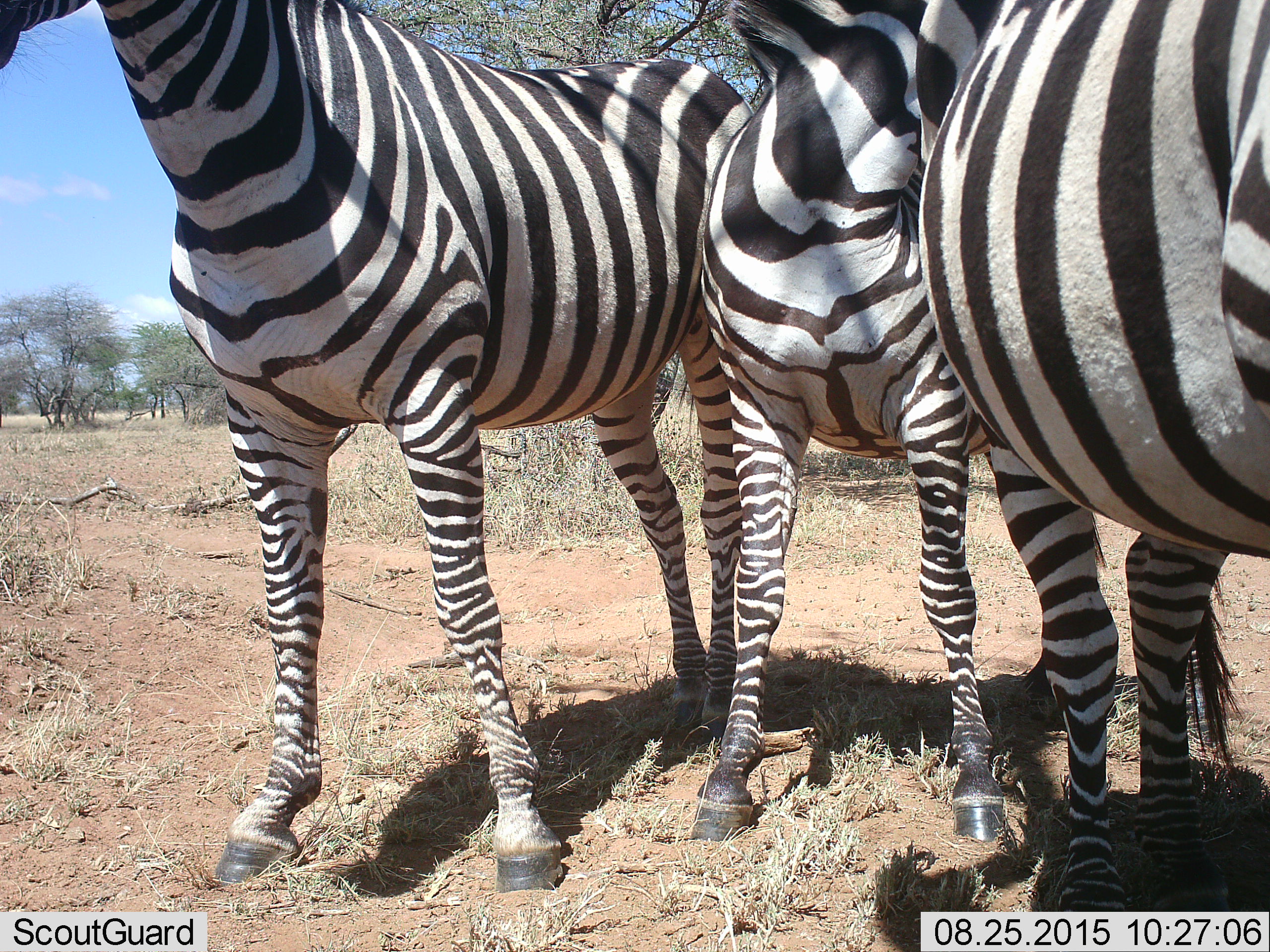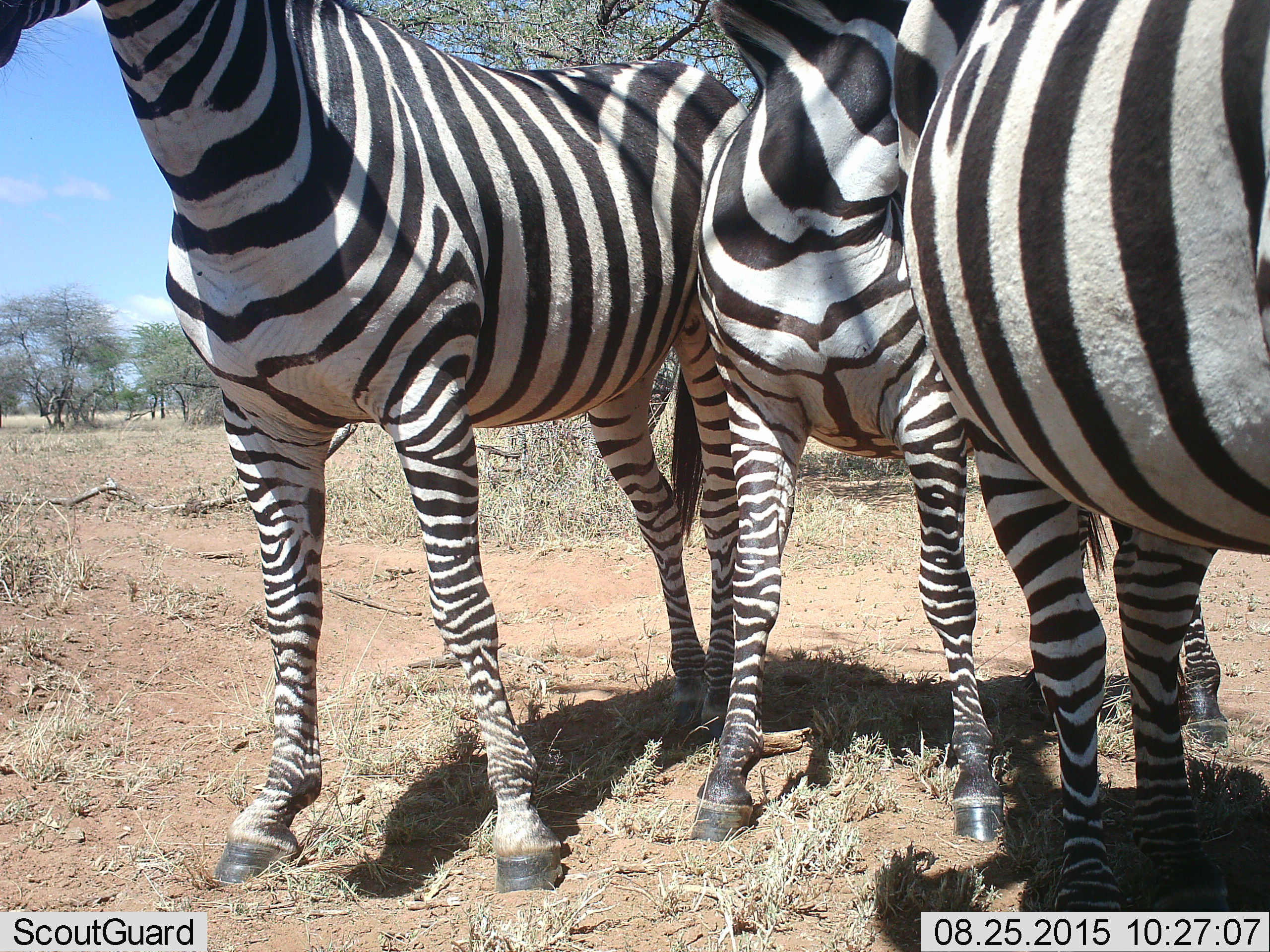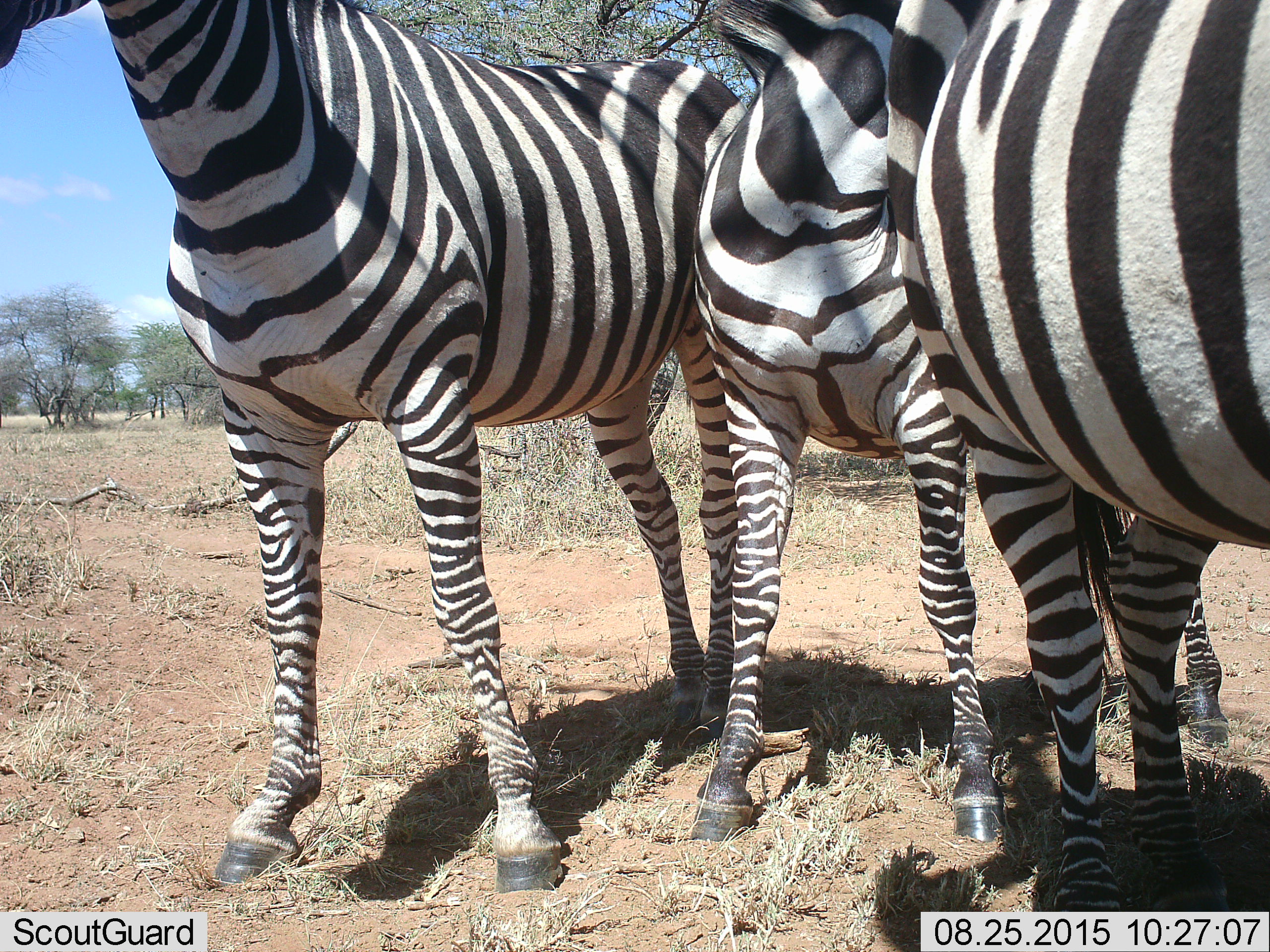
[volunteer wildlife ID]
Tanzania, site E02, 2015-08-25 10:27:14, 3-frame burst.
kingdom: Animalia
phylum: Chordata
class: Mammalia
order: Perissodactyla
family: Equidae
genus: Equus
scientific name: Equus quagga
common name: plains zebra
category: zebra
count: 3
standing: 88%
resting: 0%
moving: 12%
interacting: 19%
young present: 0%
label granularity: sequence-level